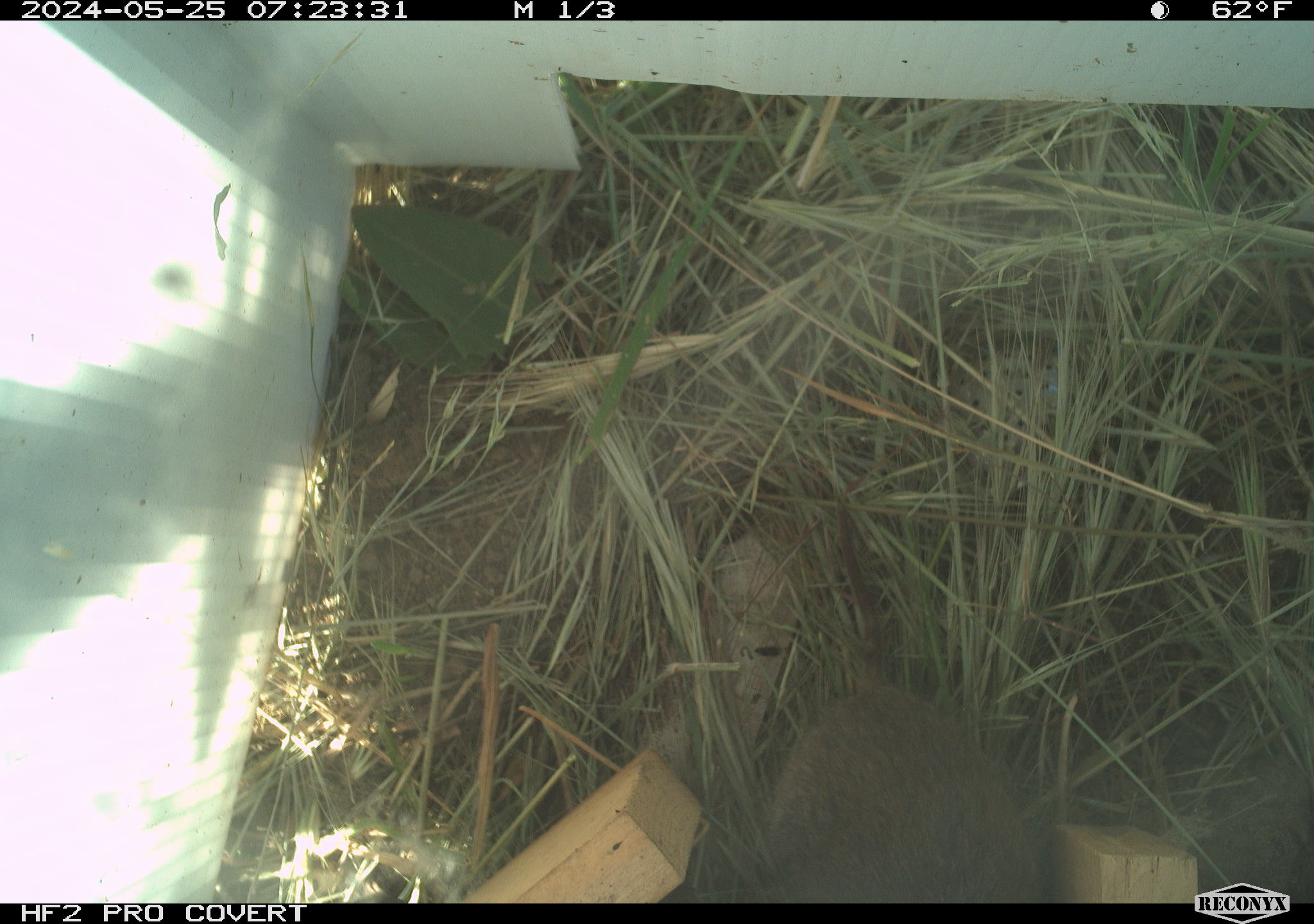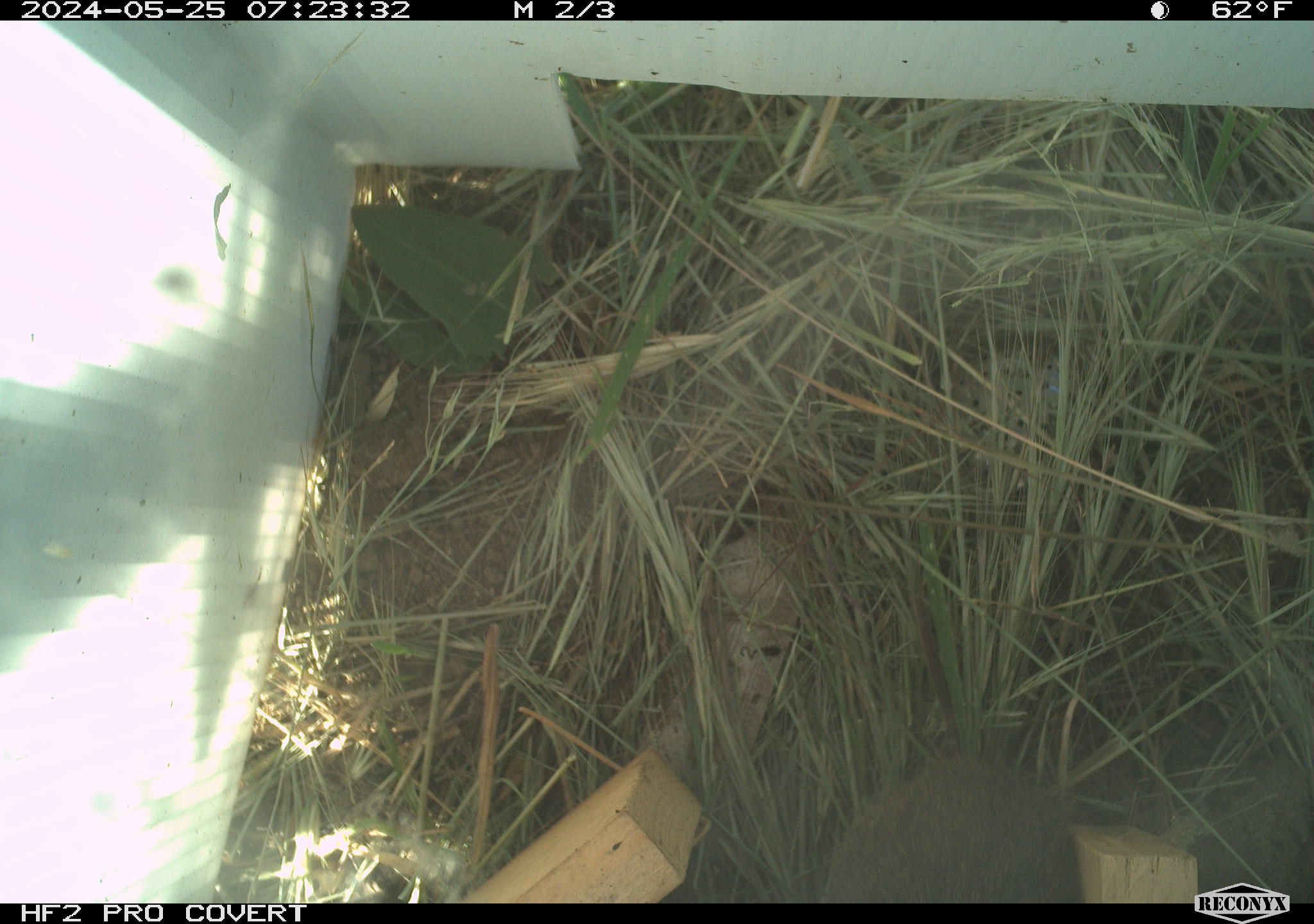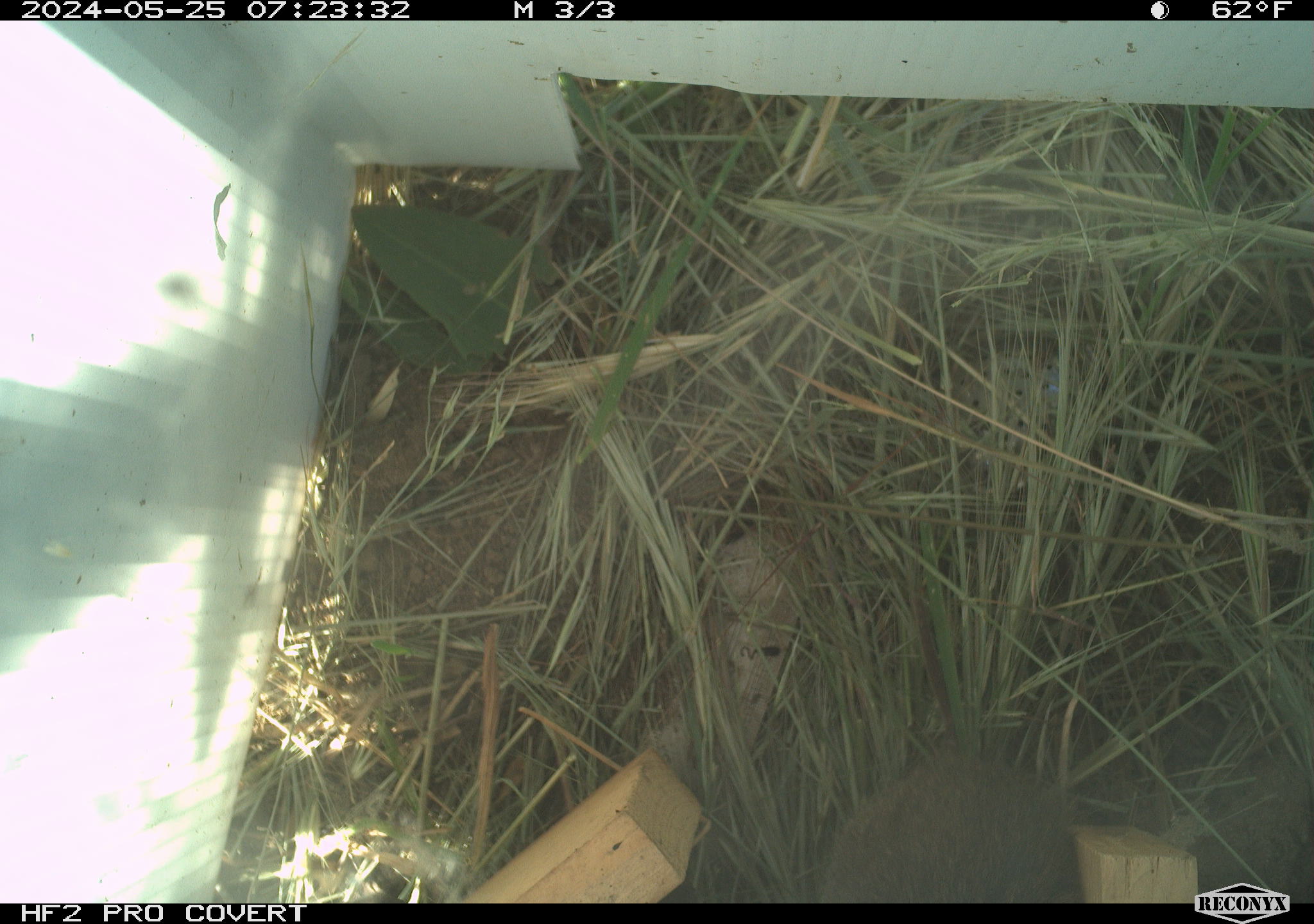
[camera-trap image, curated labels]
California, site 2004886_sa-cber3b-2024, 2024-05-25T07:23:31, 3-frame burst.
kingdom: Animalia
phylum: Chordata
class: Mammalia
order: Rodentia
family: Cricetidae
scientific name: Arvicolinae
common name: voles, lemmings, and muskrats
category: arvicolinae subfamily